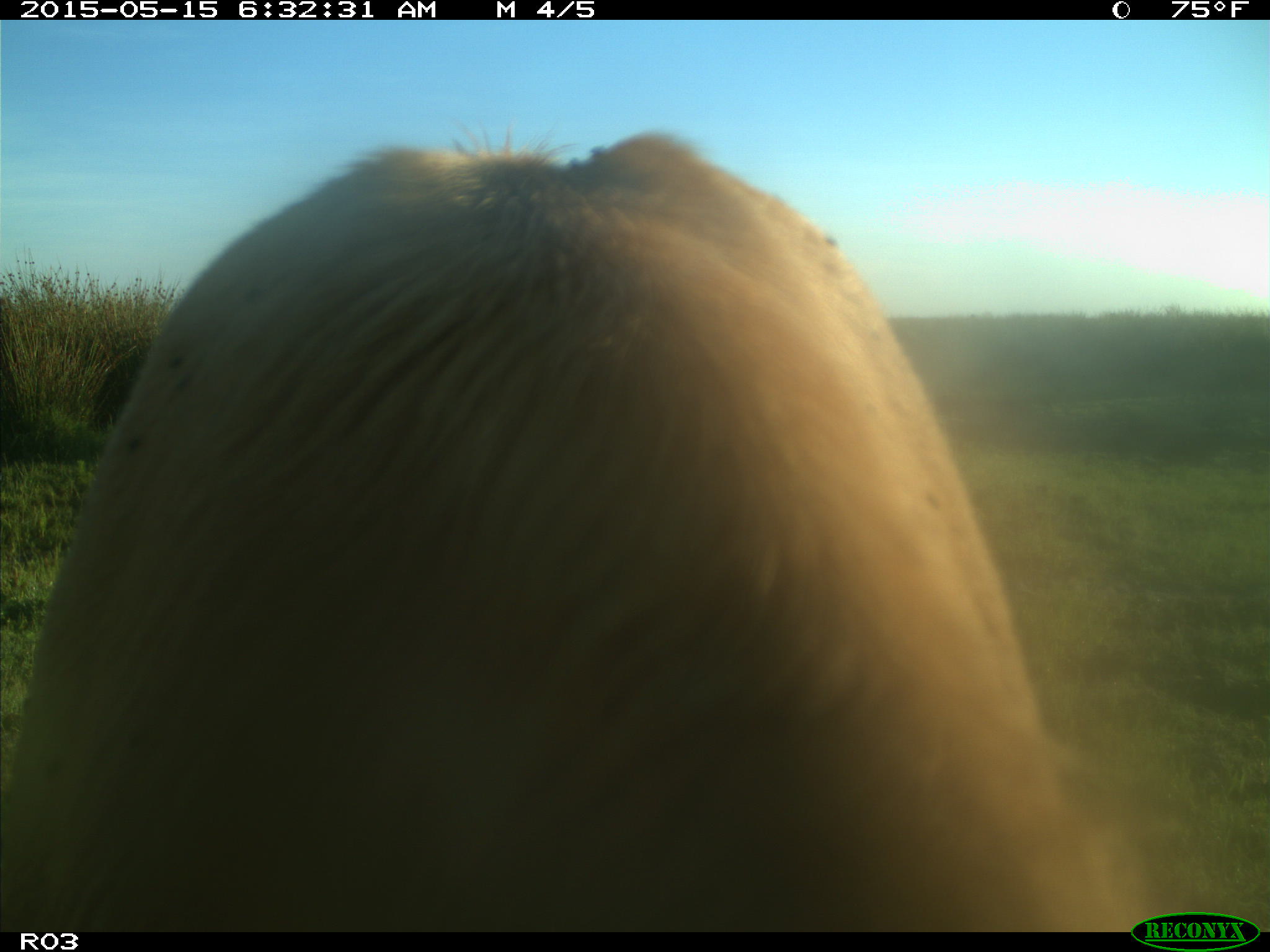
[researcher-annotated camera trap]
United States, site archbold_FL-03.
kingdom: Animalia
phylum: Chordata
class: Mammalia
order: Artiodactyla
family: Bovidae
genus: Bos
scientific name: Bos taurus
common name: domestic cow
Bos taurus (domestic cow).